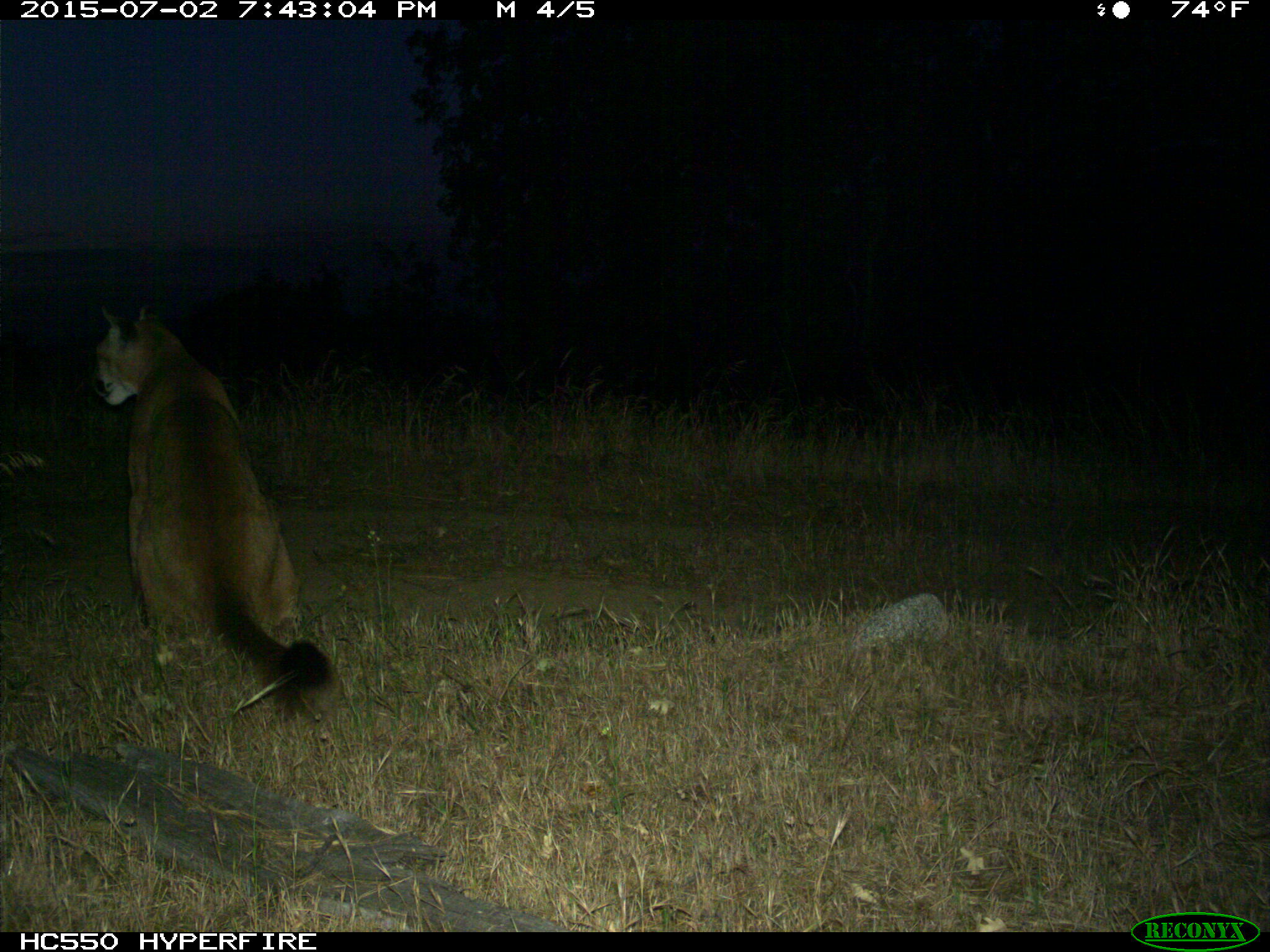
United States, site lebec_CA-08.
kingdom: Animalia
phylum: Chordata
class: Mammalia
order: Carnivora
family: Felidae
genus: Puma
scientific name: Puma concolor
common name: mountain lion